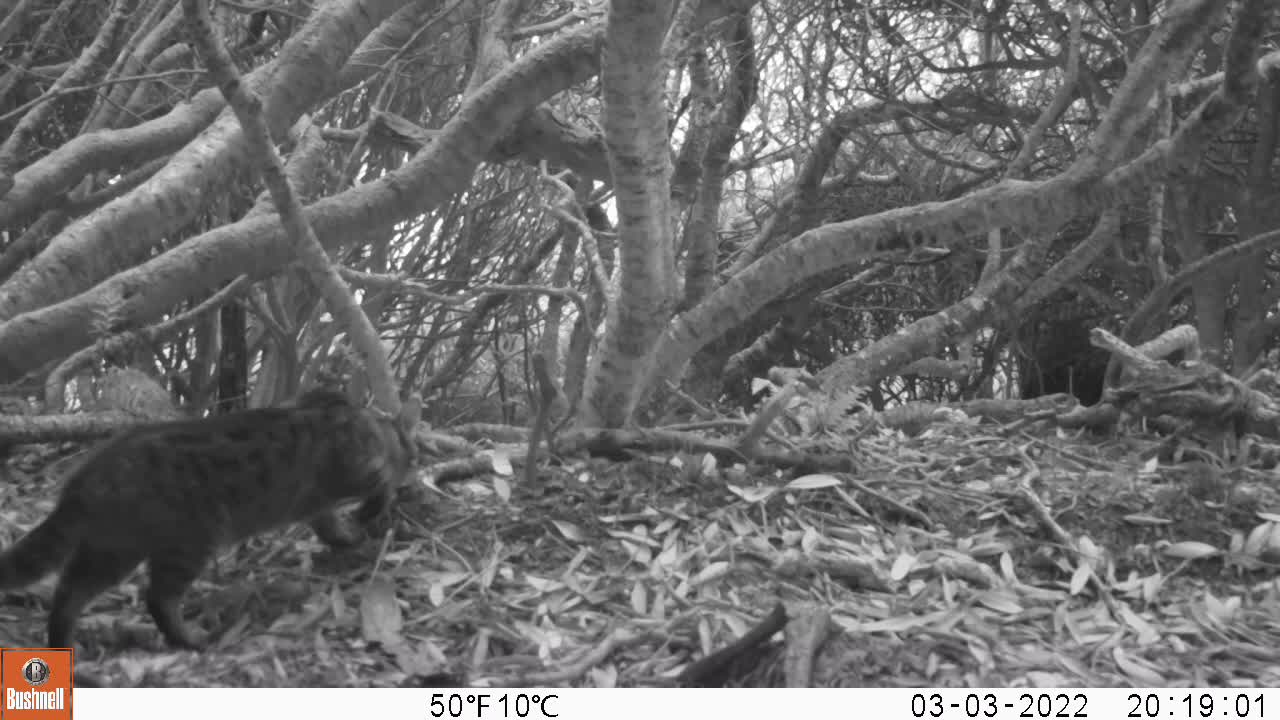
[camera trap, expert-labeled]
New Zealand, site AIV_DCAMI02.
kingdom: Animalia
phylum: Chordata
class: Mammalia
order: Carnivora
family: Felidae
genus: Felis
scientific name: Felis catus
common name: domestic cat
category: cat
Cat (domestic cat) (Felis catus).